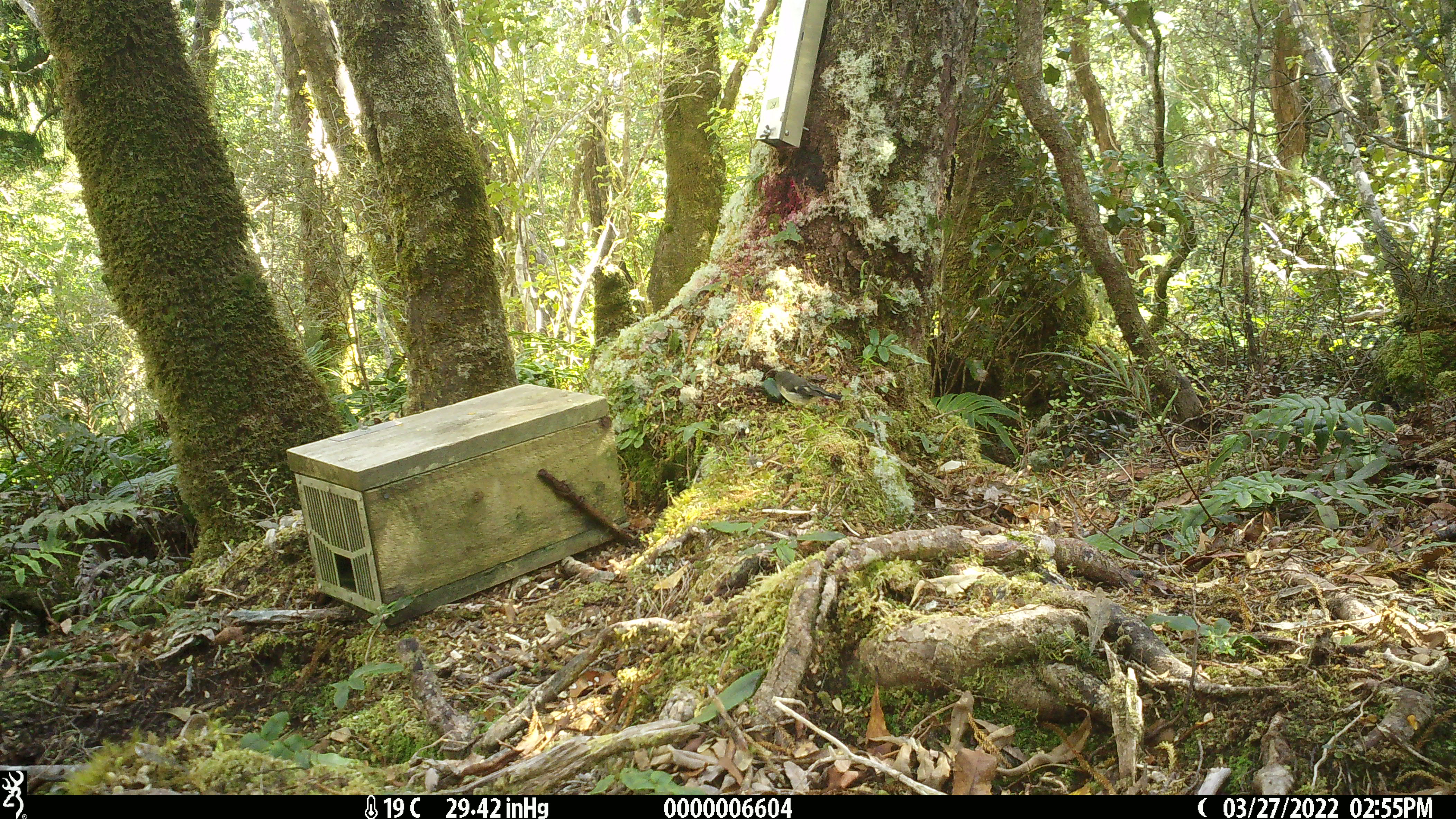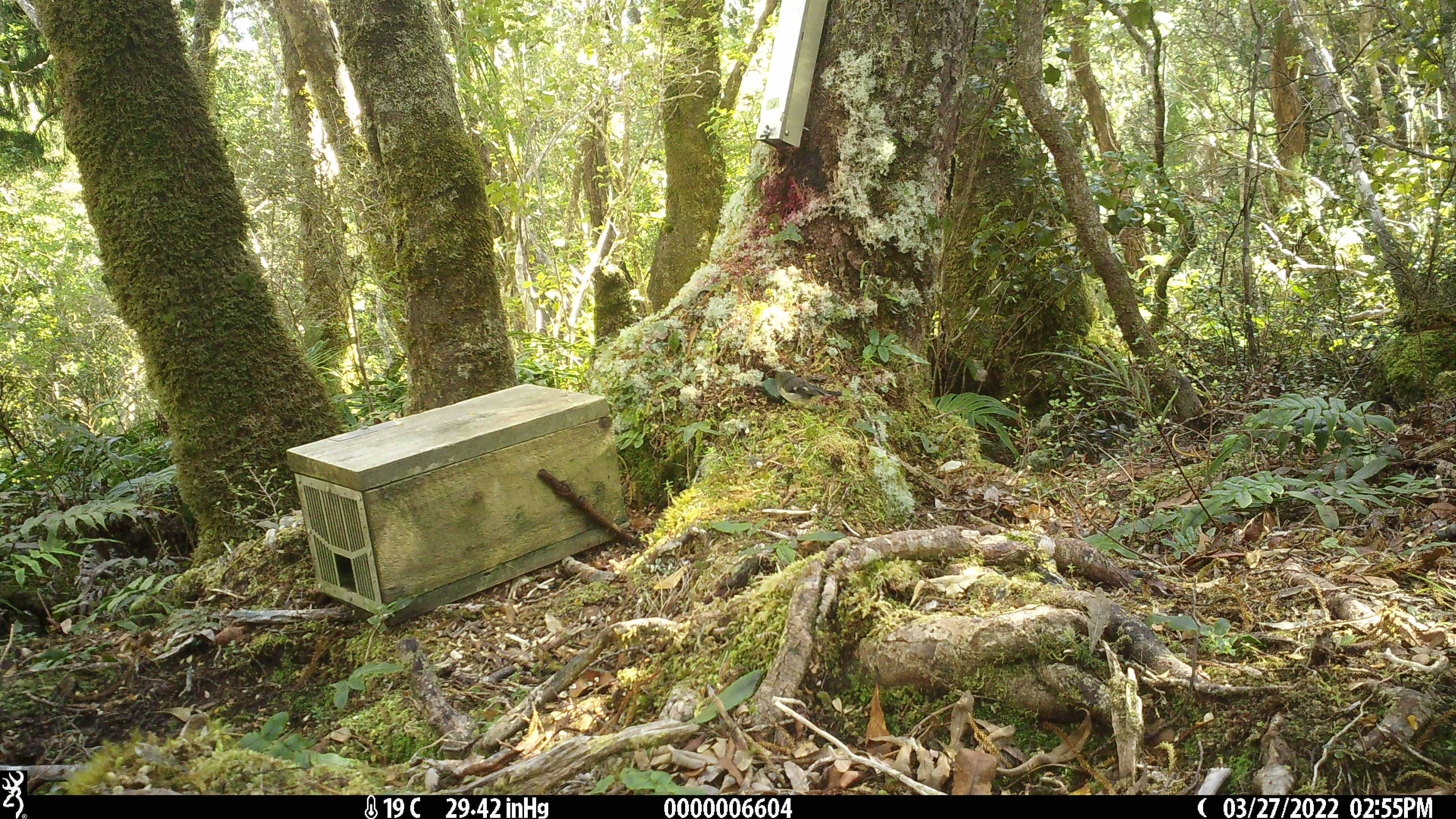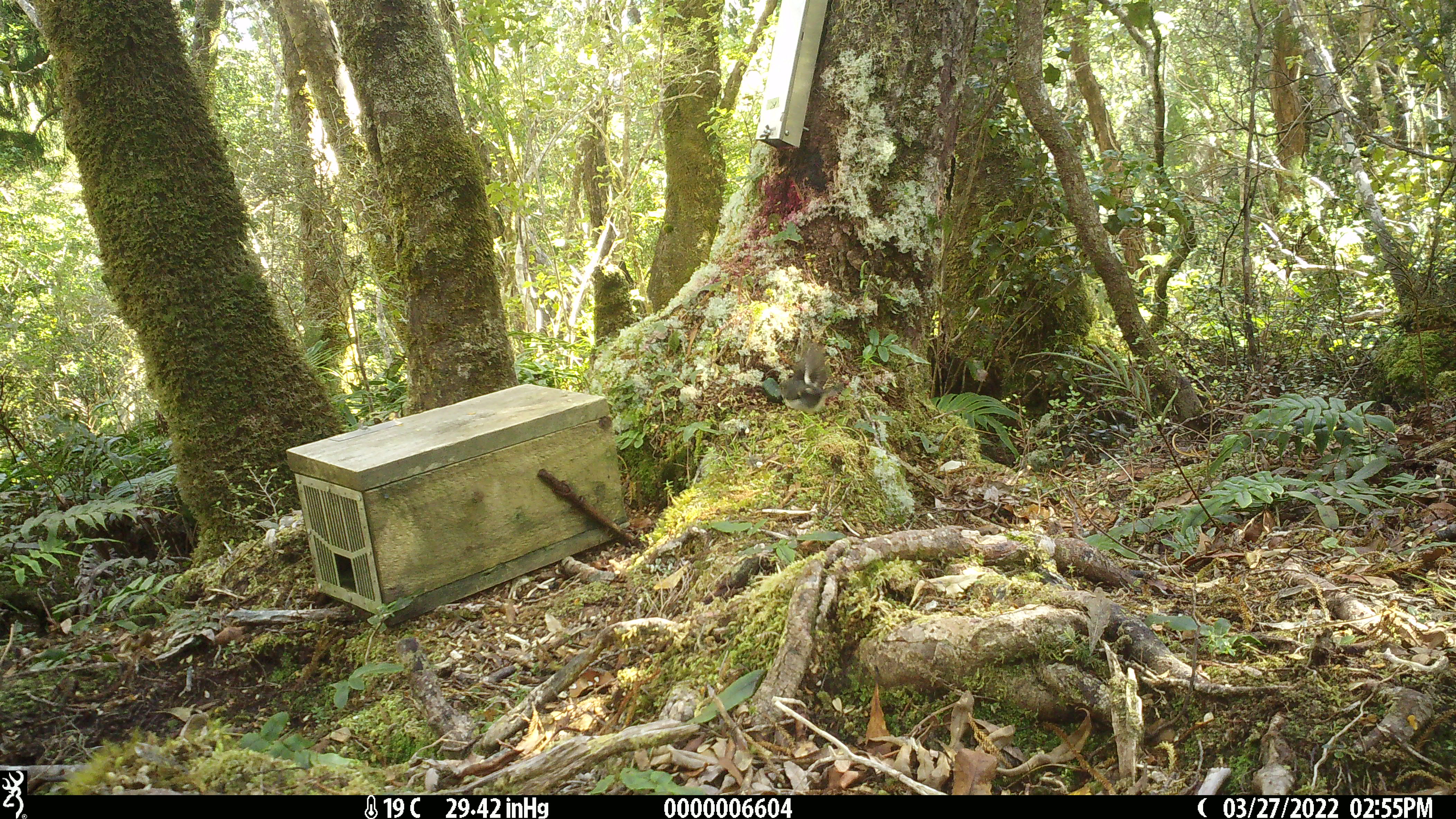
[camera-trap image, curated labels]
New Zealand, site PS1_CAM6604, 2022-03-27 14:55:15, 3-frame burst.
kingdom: Animalia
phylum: Chordata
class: Aves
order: Passeriformes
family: Petroicidae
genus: Petroica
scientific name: Petroica macrocephala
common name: tomtit